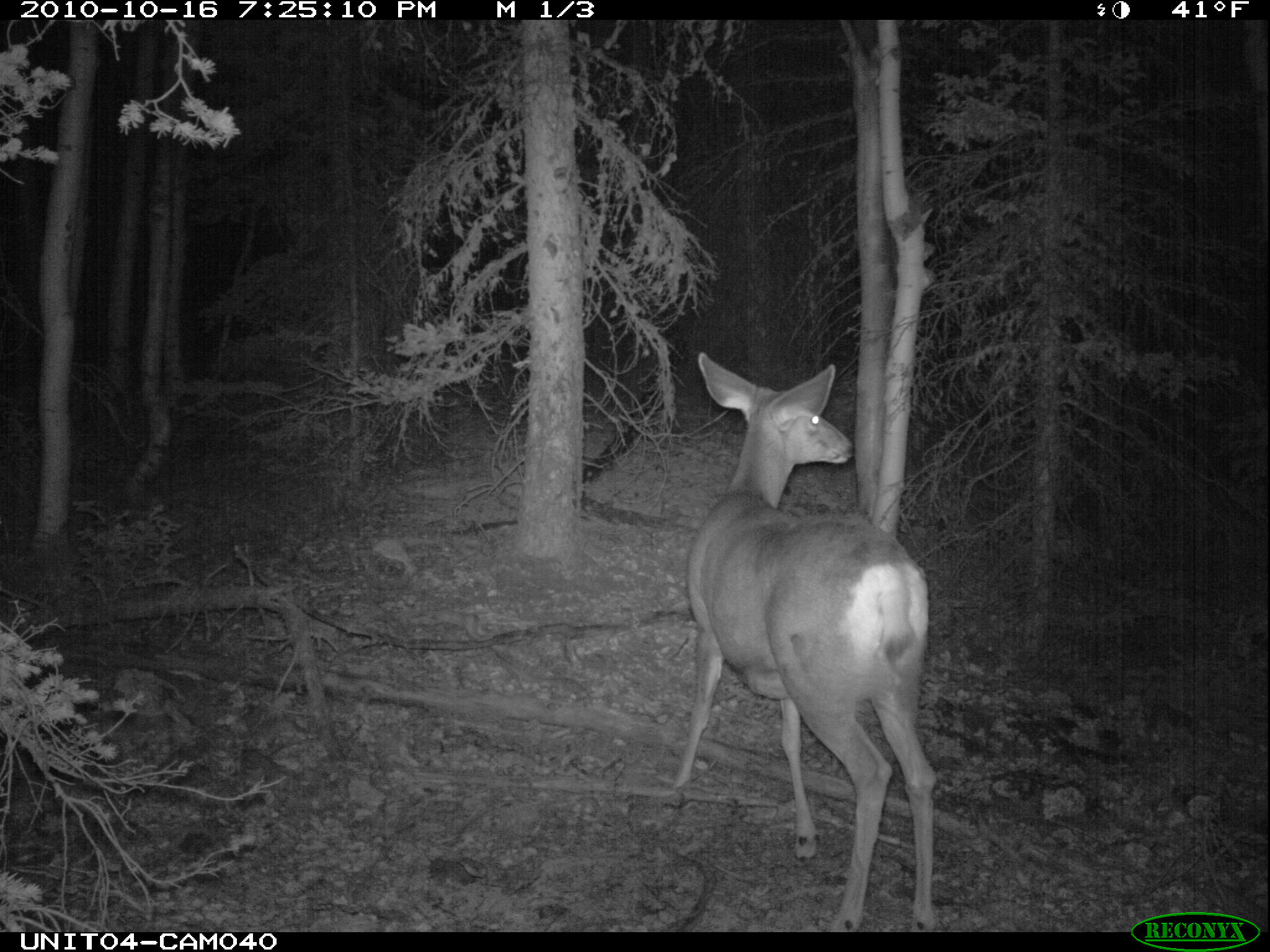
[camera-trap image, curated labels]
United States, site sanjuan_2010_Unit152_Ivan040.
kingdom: Animalia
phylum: Chordata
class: Mammalia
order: Artiodactyla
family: Cervidae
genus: Odocoileus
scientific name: Odocoileus hemionus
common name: mule deer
Odocoileus hemionus (mule deer).